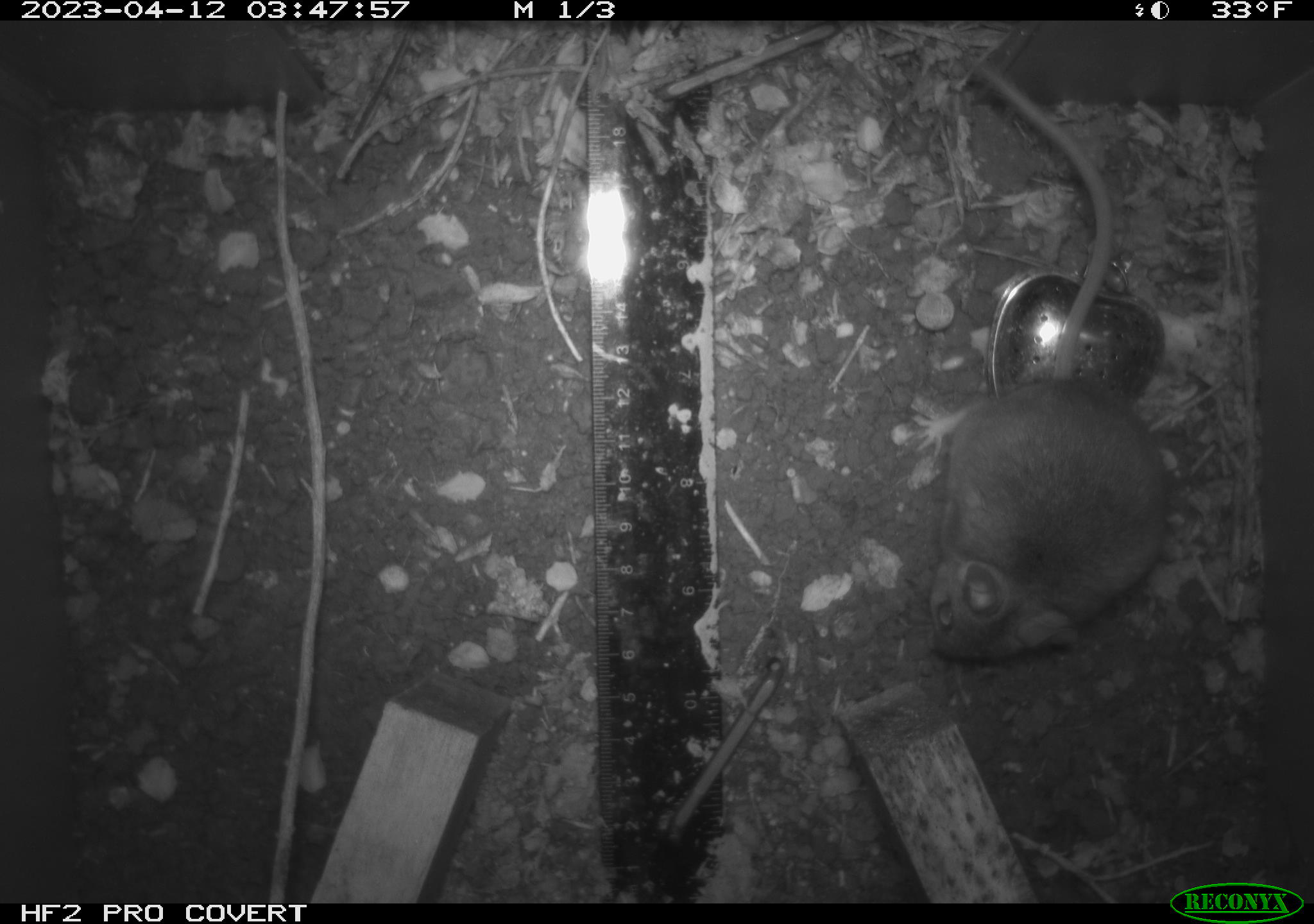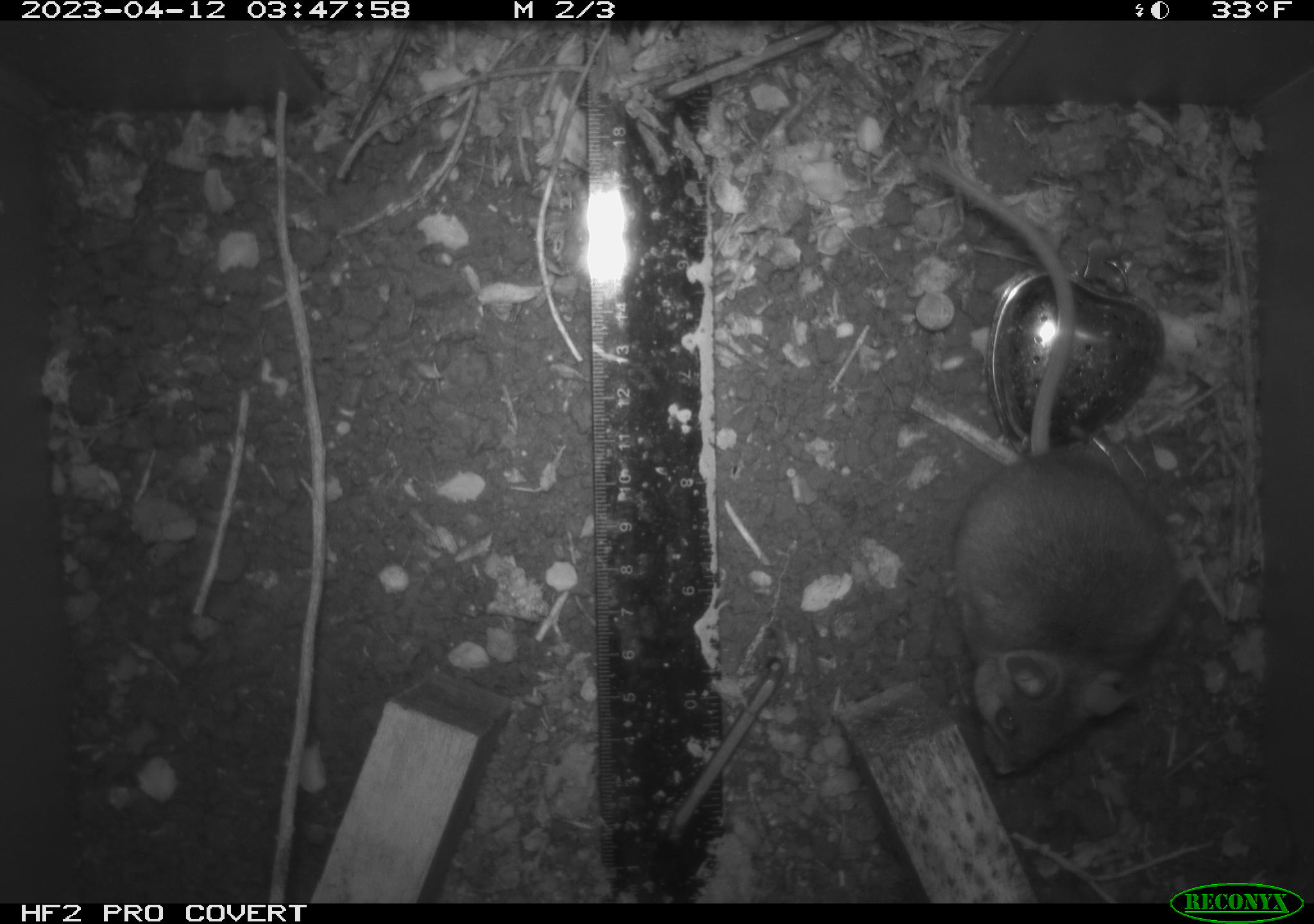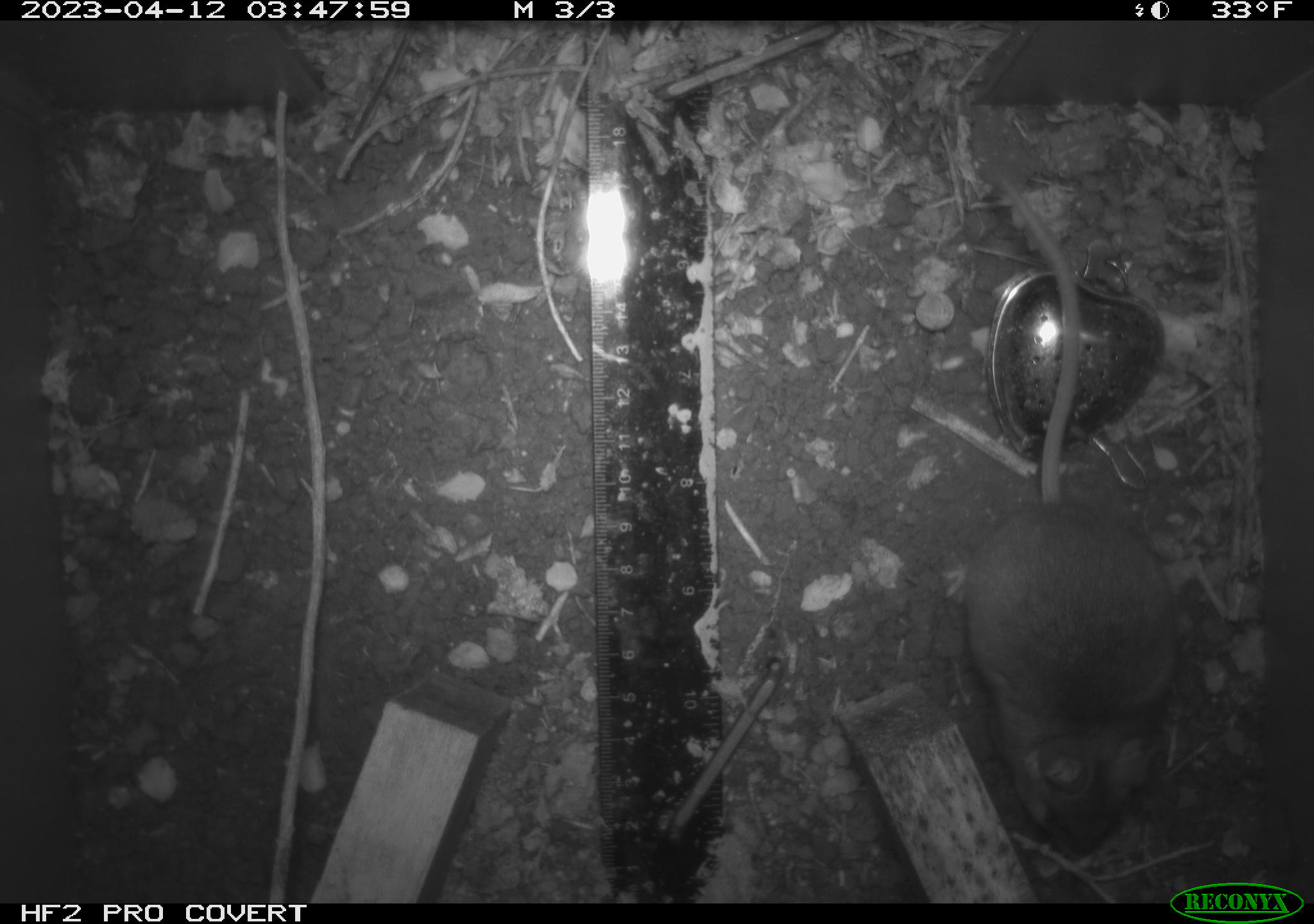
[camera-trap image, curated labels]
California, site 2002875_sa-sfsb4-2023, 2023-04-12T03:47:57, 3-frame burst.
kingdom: Animalia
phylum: Chordata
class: Mammalia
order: Rodentia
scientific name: Rodentia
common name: mouse species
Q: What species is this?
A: Mouse species (Rodentia).